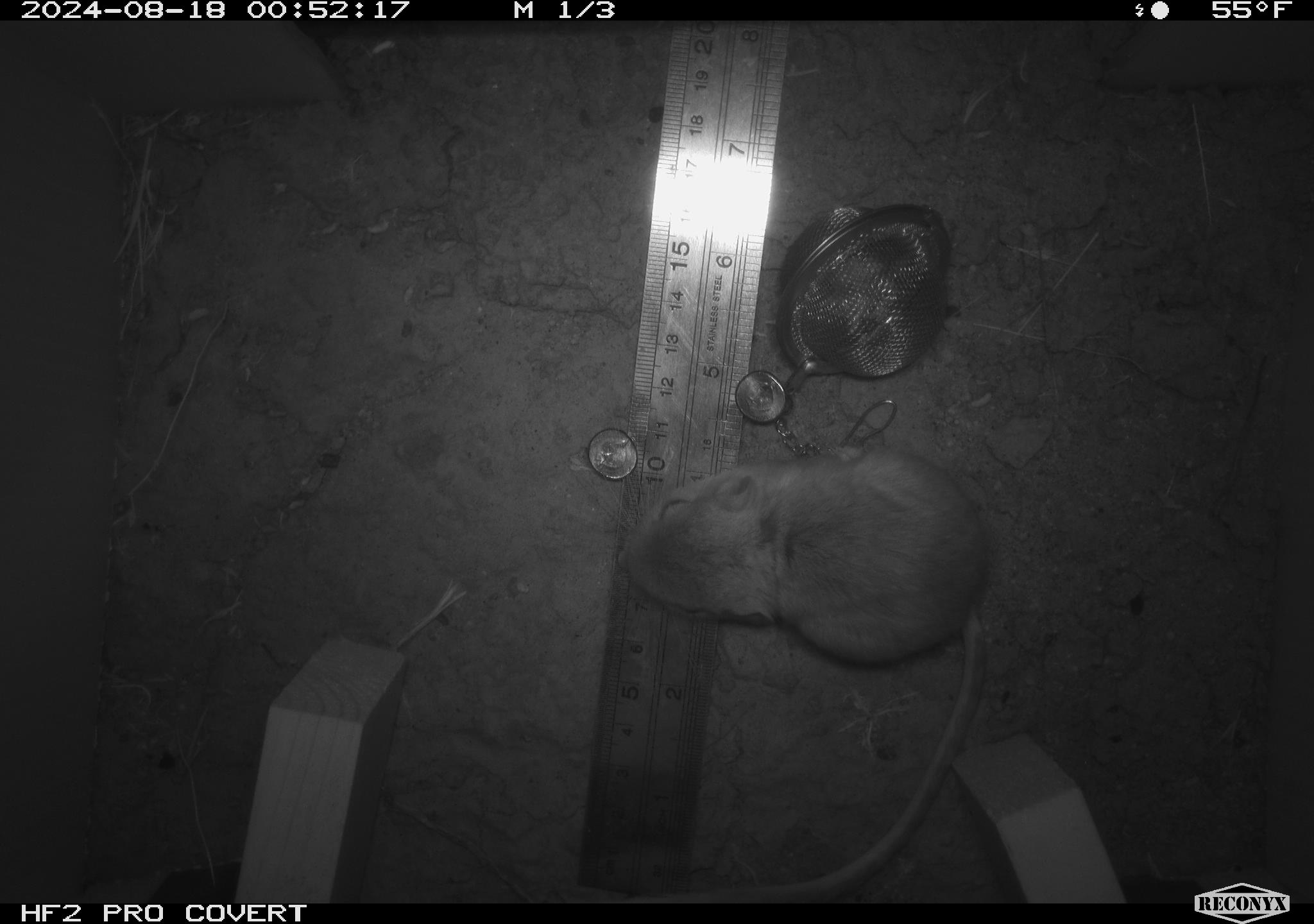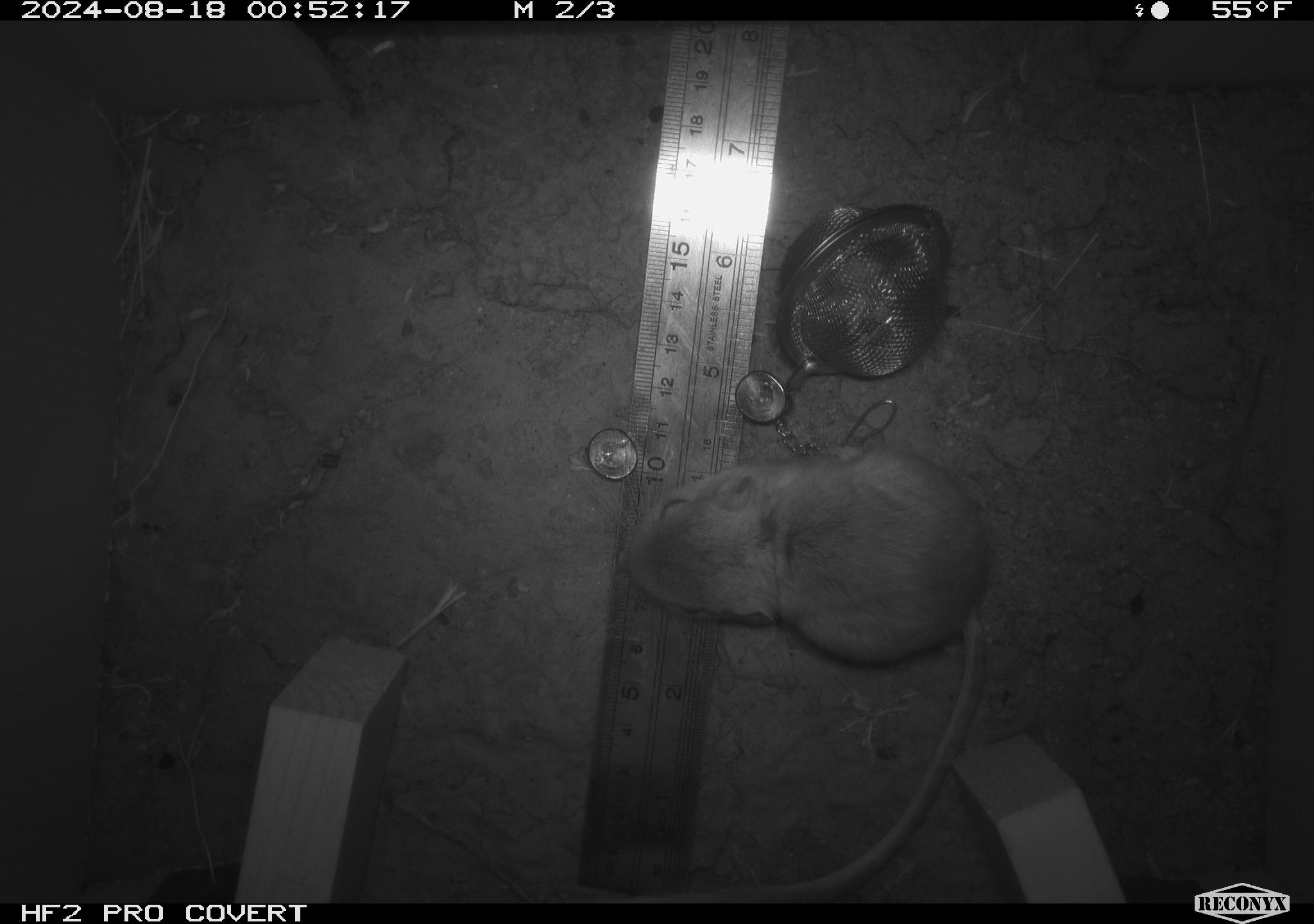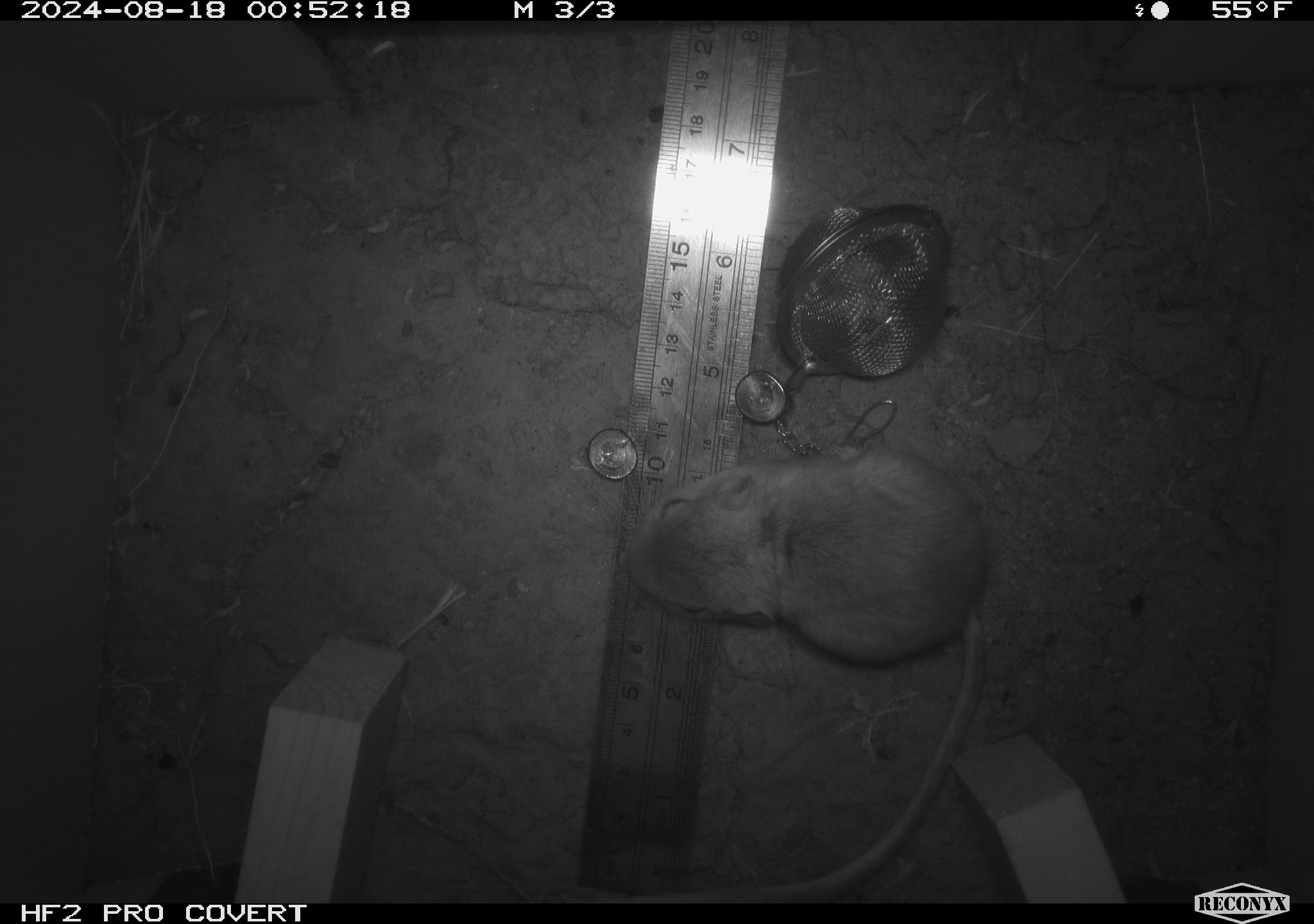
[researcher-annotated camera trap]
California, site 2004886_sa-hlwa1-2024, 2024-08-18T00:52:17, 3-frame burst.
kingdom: Animalia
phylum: Chordata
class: Mammalia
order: Rodentia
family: Heteromyidae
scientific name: Heteromyidae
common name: kangaroo rats and pocket mice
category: heteromyidae family